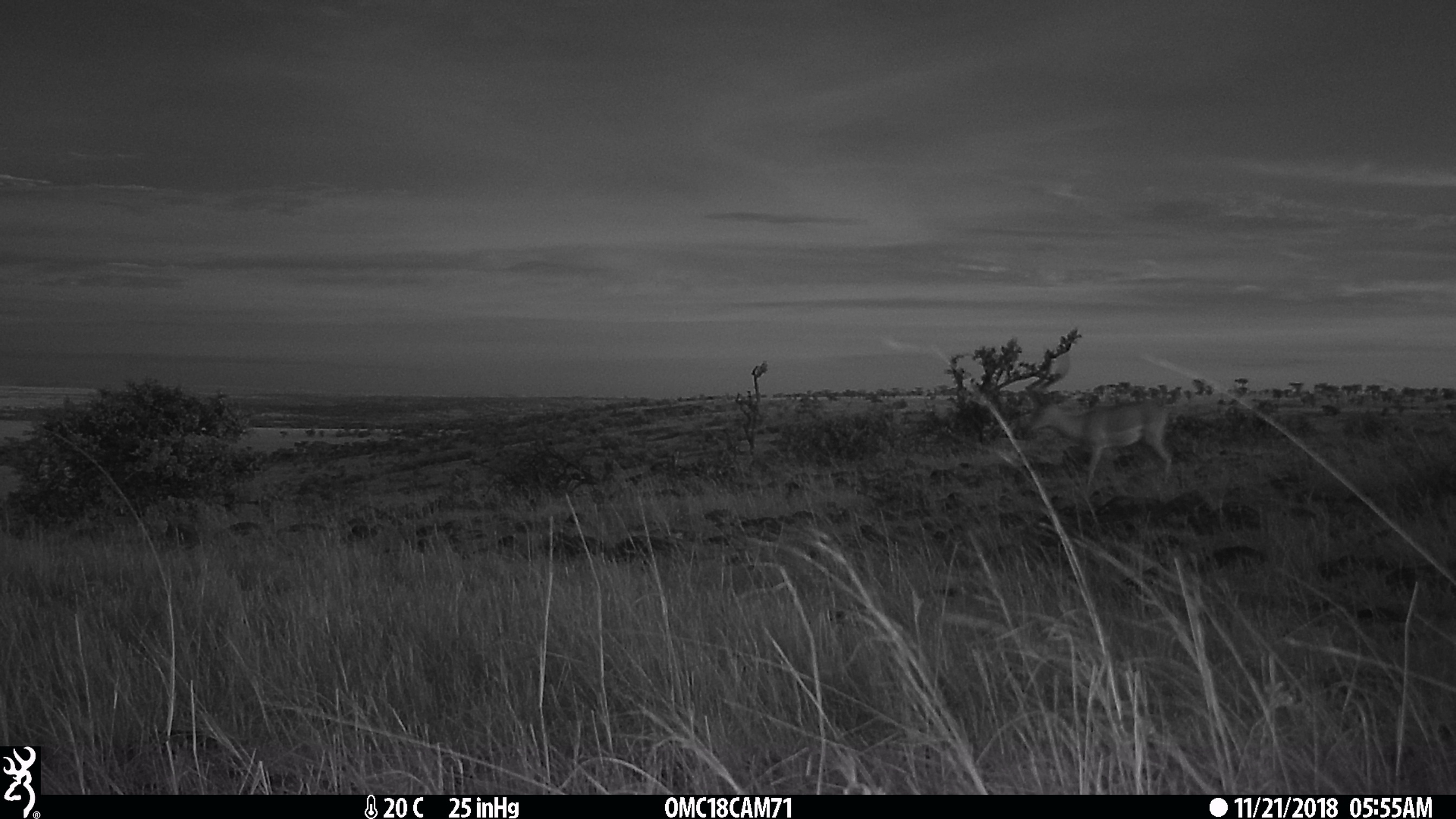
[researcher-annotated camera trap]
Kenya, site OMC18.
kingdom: Animalia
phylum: Chordata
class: Mammalia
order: Artiodactyla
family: Bovidae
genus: Aepyceros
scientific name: Aepyceros melampus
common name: impala